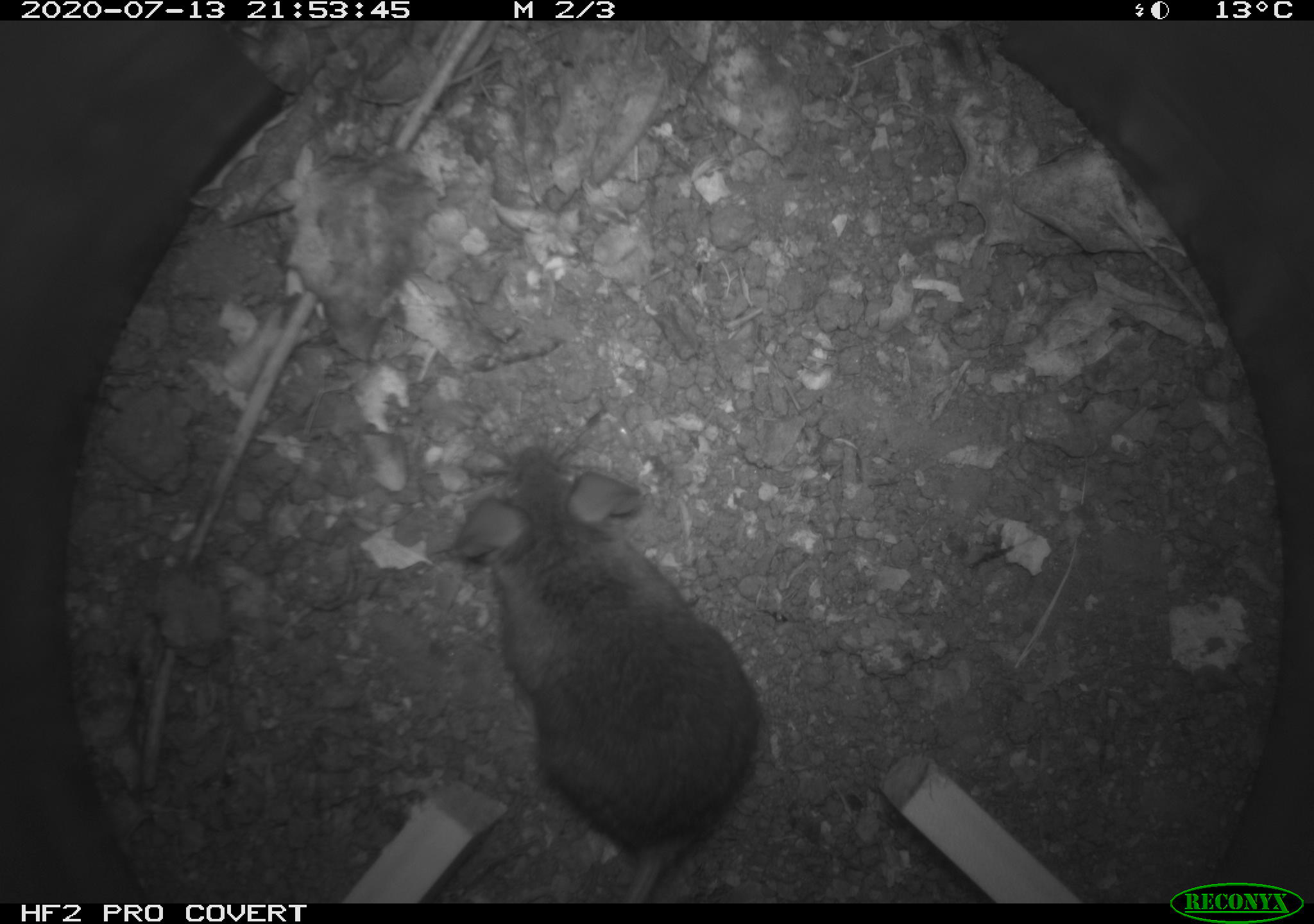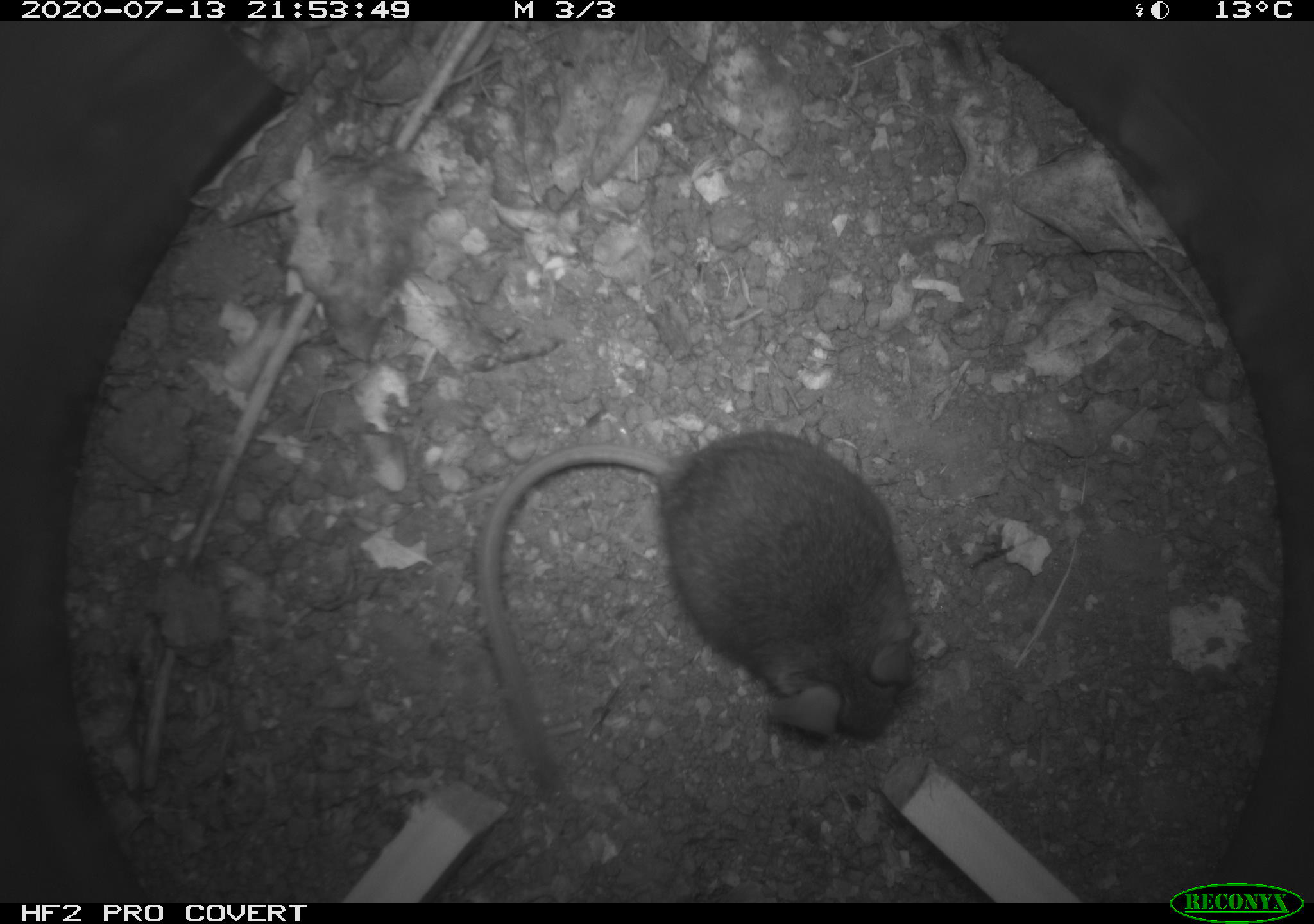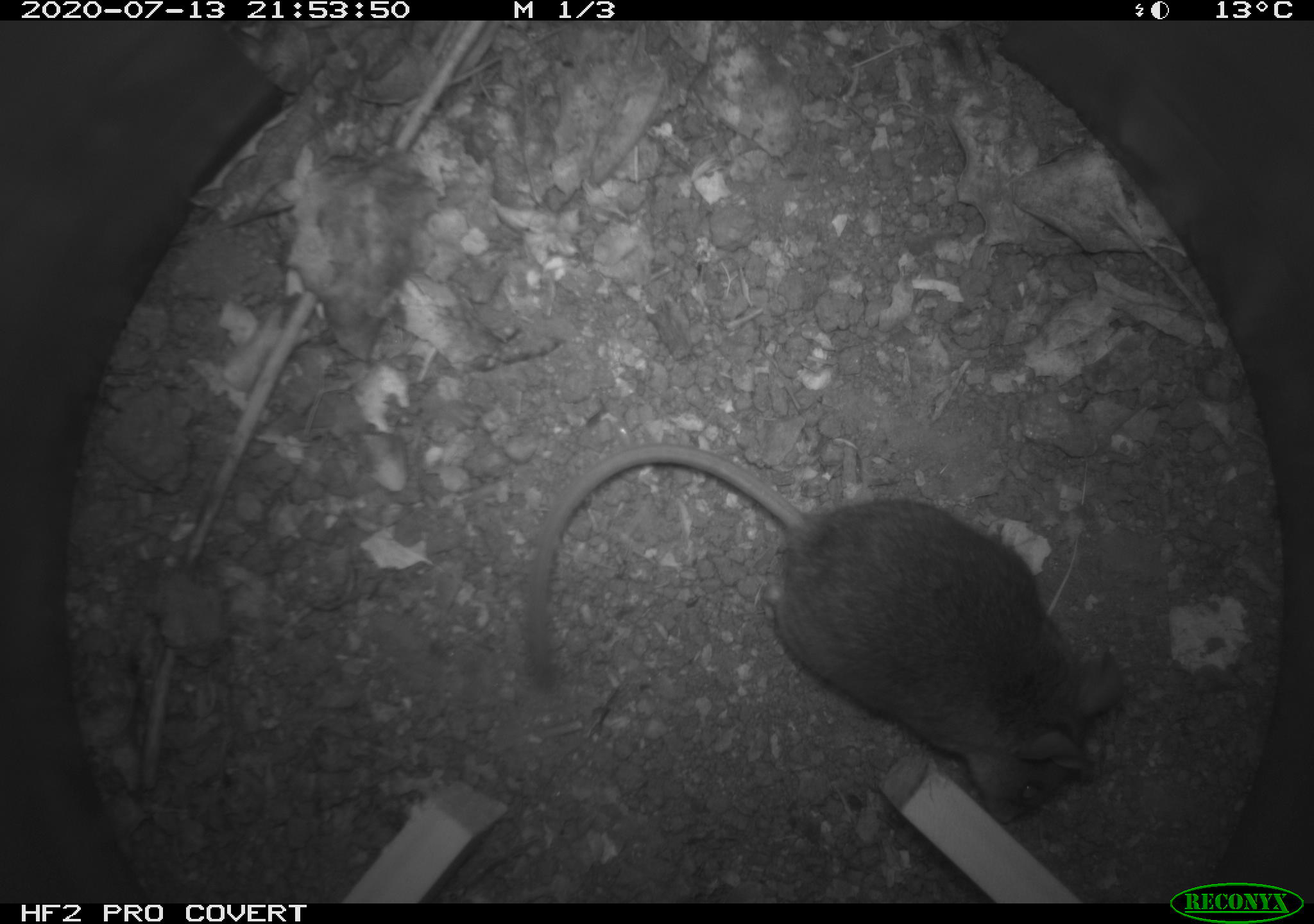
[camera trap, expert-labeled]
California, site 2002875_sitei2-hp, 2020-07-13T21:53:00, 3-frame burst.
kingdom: Animalia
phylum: Chordata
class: Mammalia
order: Rodentia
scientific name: Rodentia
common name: rodent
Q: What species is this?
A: Rodent (Rodentia).